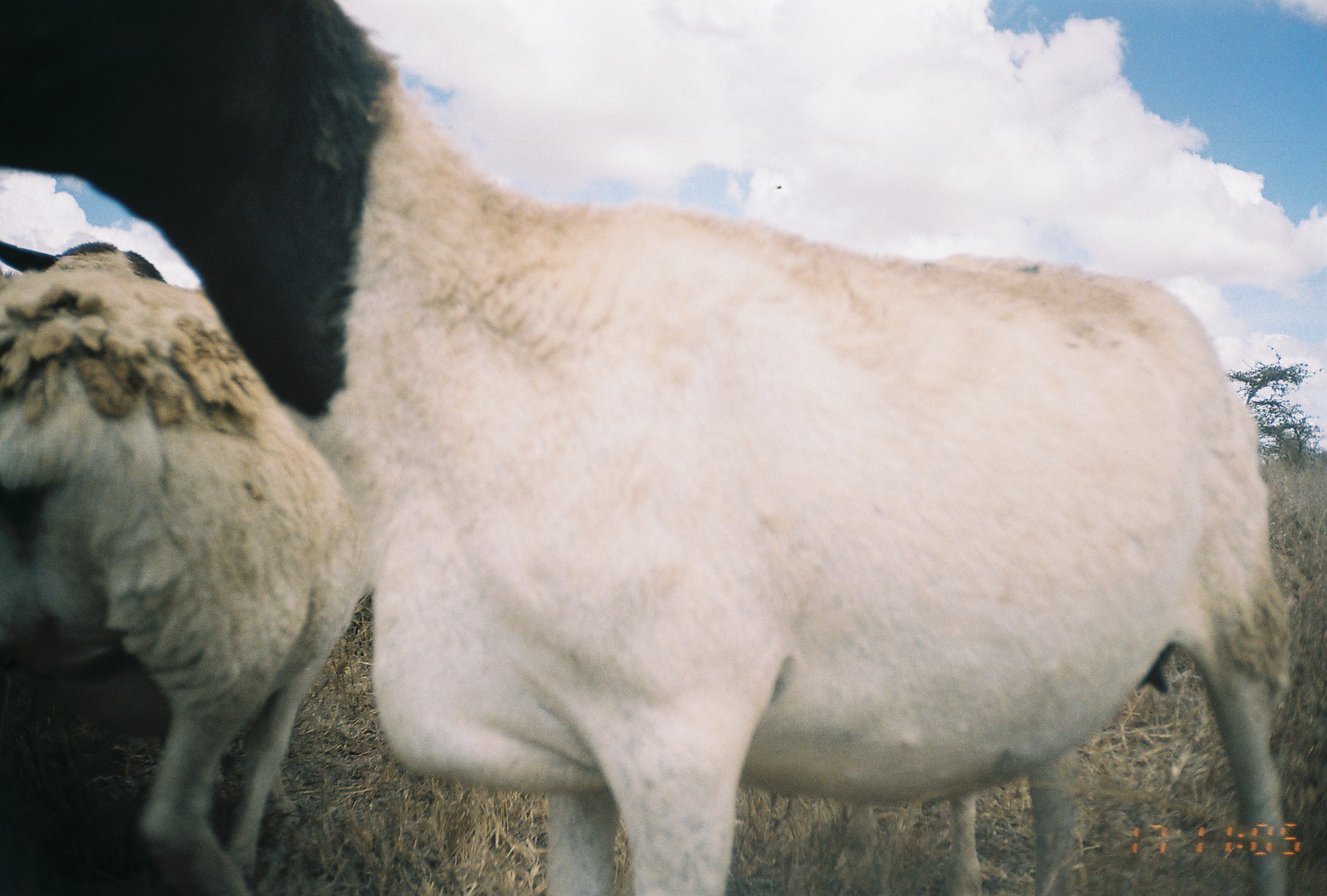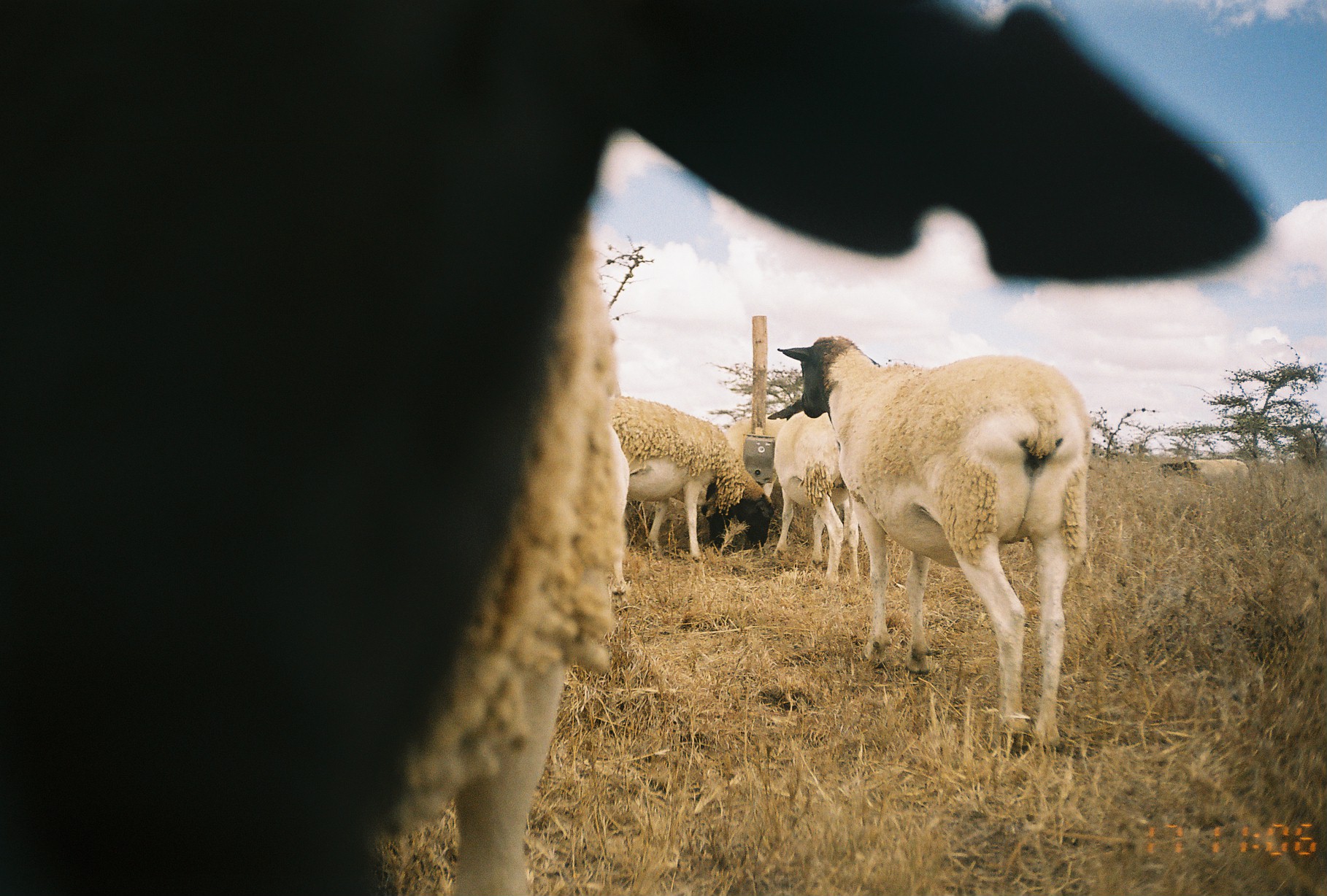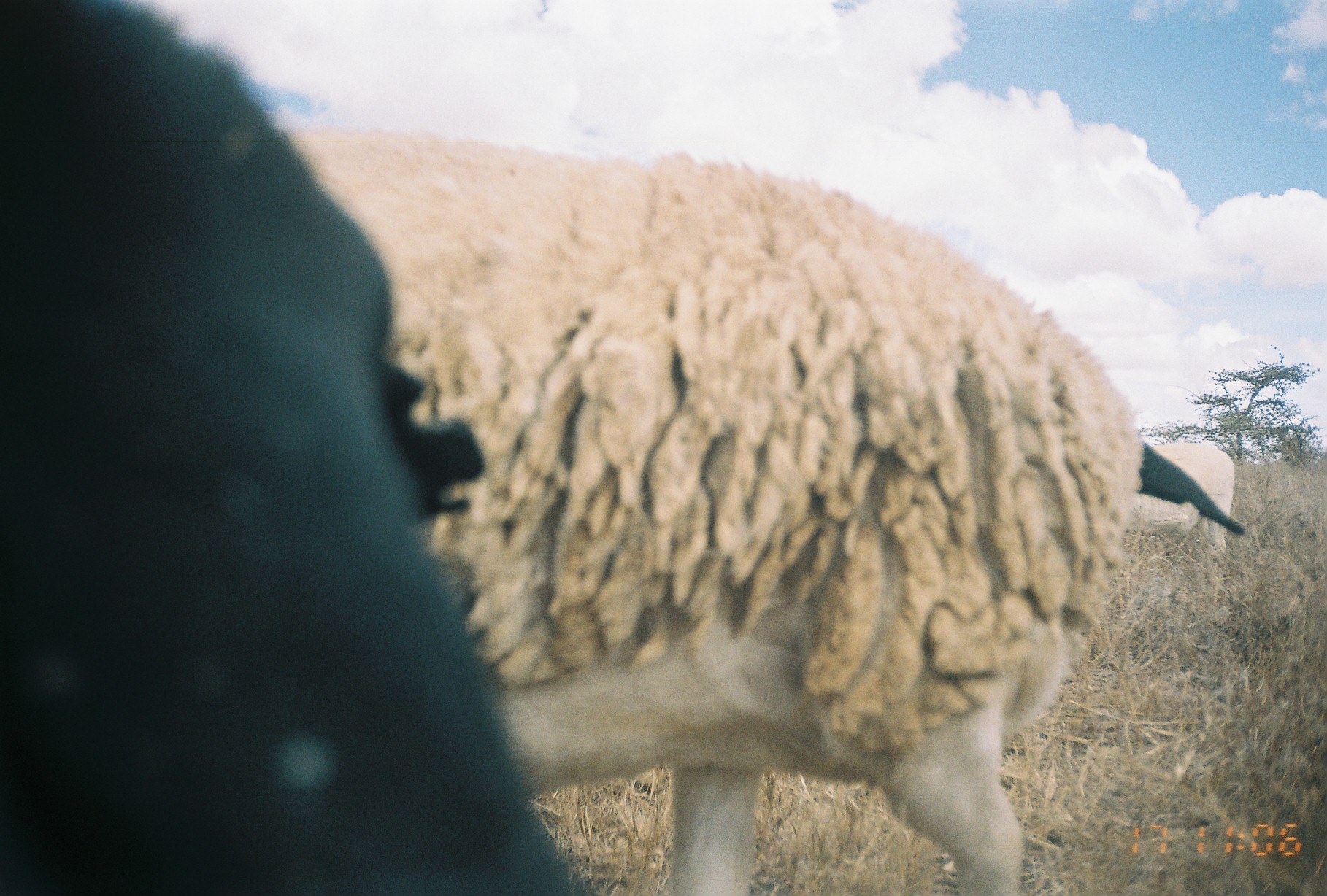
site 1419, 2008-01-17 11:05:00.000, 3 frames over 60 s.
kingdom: Animalia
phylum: Chordata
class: Mammalia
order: Artiodactyla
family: Bovidae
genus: Bos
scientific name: Bos taurus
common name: domestic cattle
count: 4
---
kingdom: Animalia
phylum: Chordata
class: Mammalia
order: Artiodactyla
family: Bovidae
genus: Ovis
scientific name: Ovis aries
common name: domestic sheep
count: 6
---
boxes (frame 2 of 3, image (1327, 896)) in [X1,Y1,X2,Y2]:
ovis aries: [6,1,1269,895]; [775,331,1095,750]; [598,391,776,592]; [773,400,862,582]; [724,415,786,469]; [1159,458,1249,487]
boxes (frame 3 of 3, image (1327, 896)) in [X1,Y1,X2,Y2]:
ovis aries: [268,124,1245,890]; [1,0,591,889]; [1130,441,1236,548]